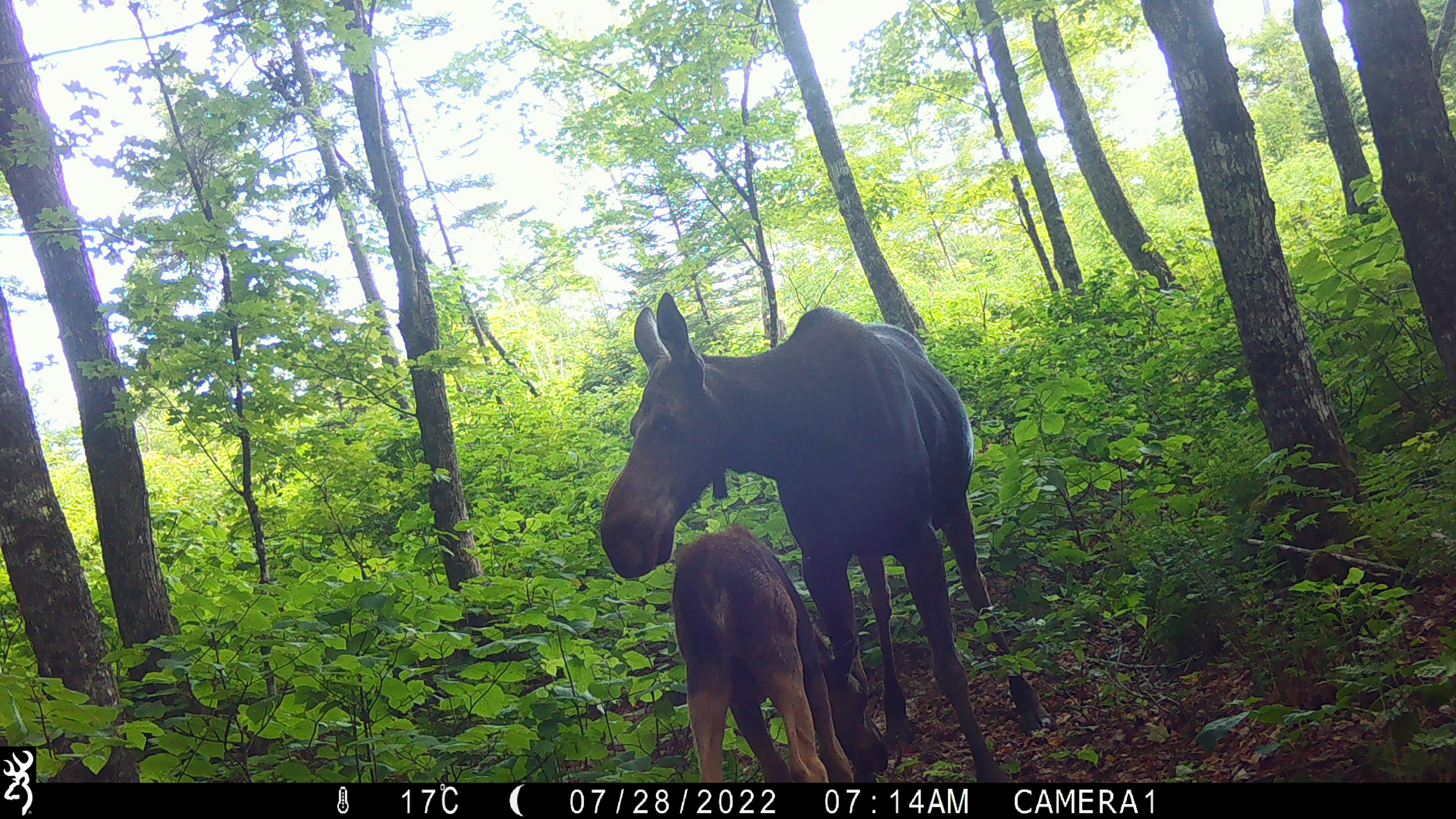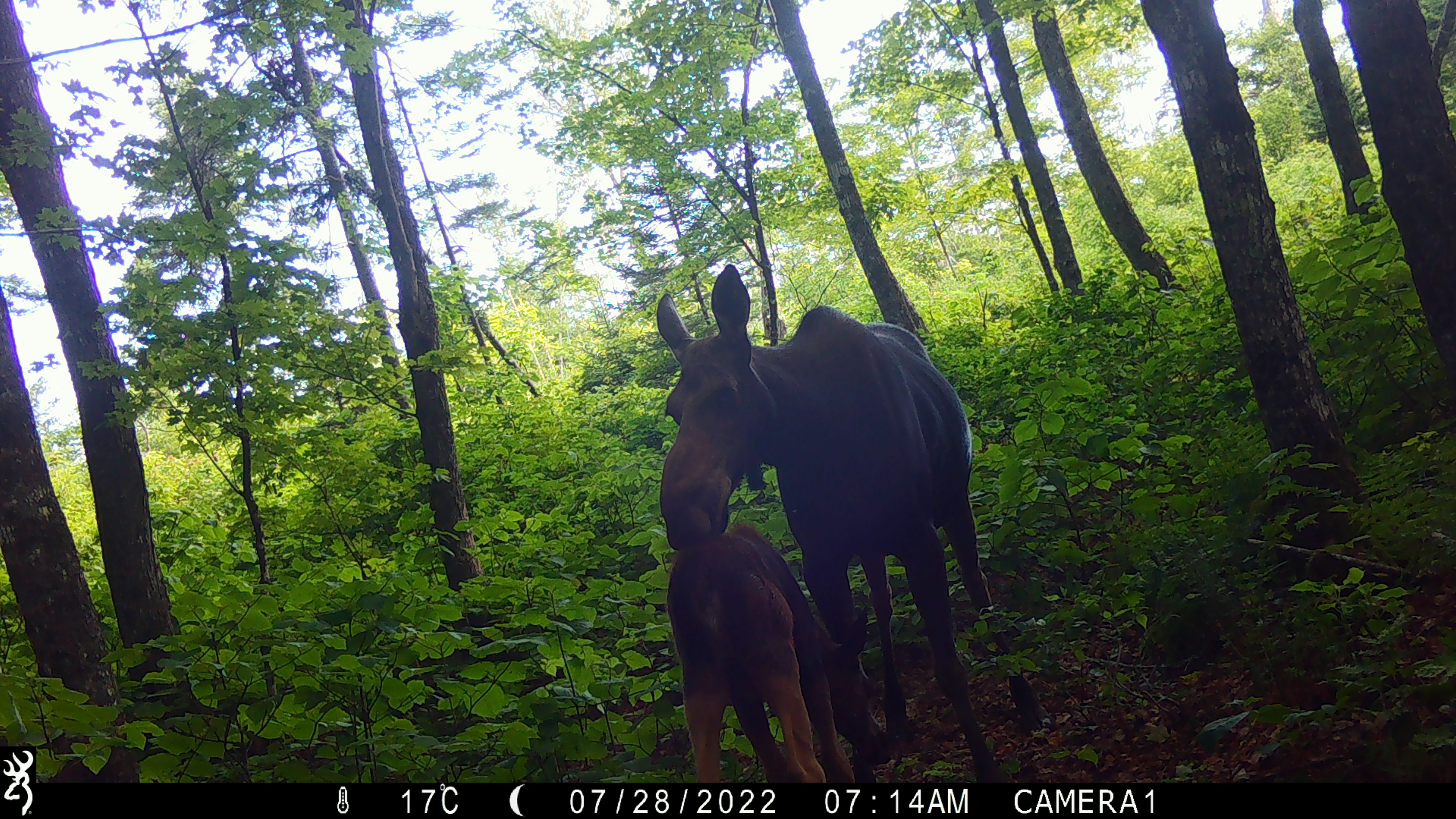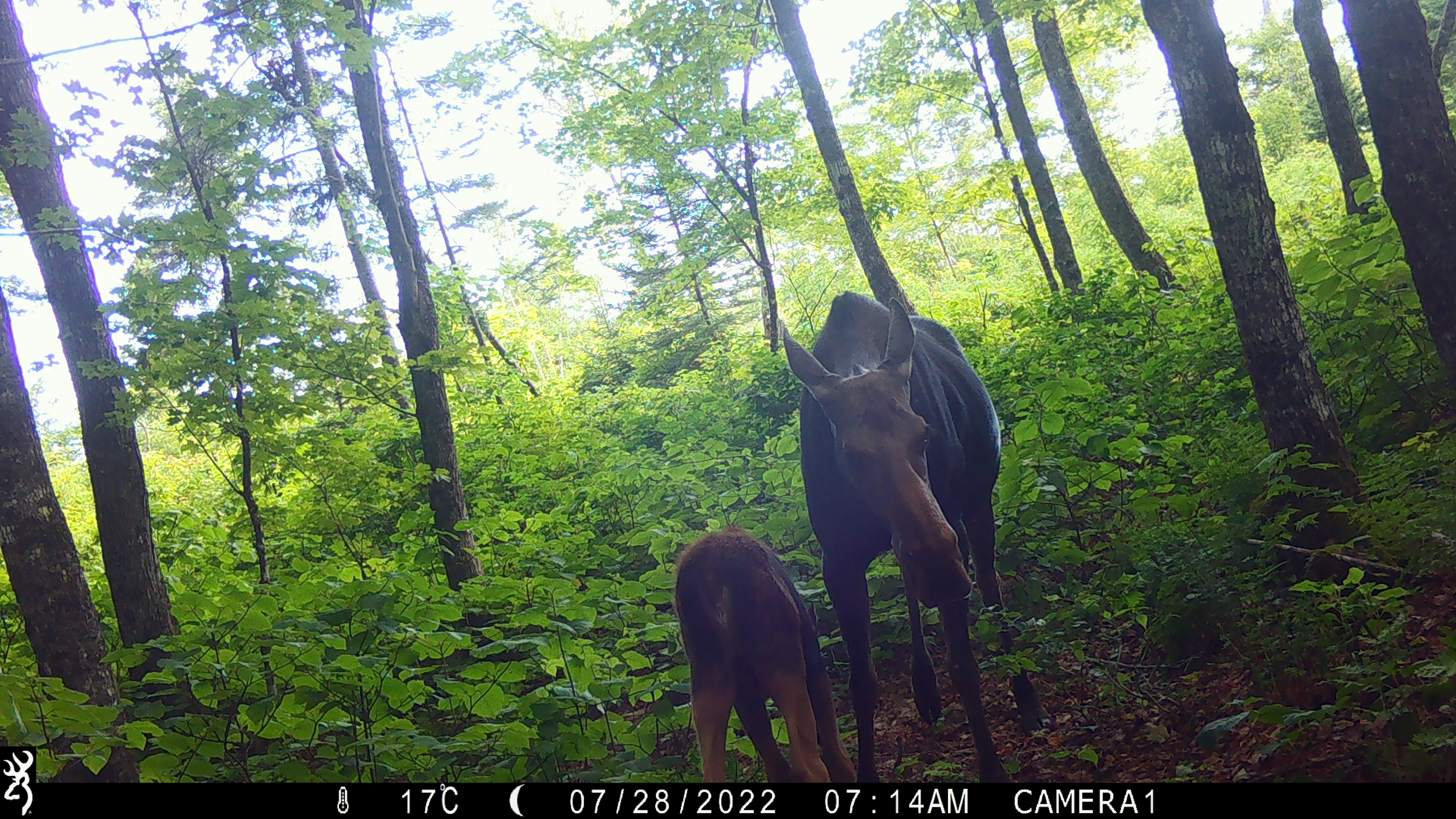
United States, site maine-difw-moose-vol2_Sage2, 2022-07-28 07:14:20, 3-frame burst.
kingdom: Animalia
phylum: Chordata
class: Mammalia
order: Artiodactyla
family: Cervidae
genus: Alces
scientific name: Alces alces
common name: moose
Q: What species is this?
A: Moose (Alces alces).